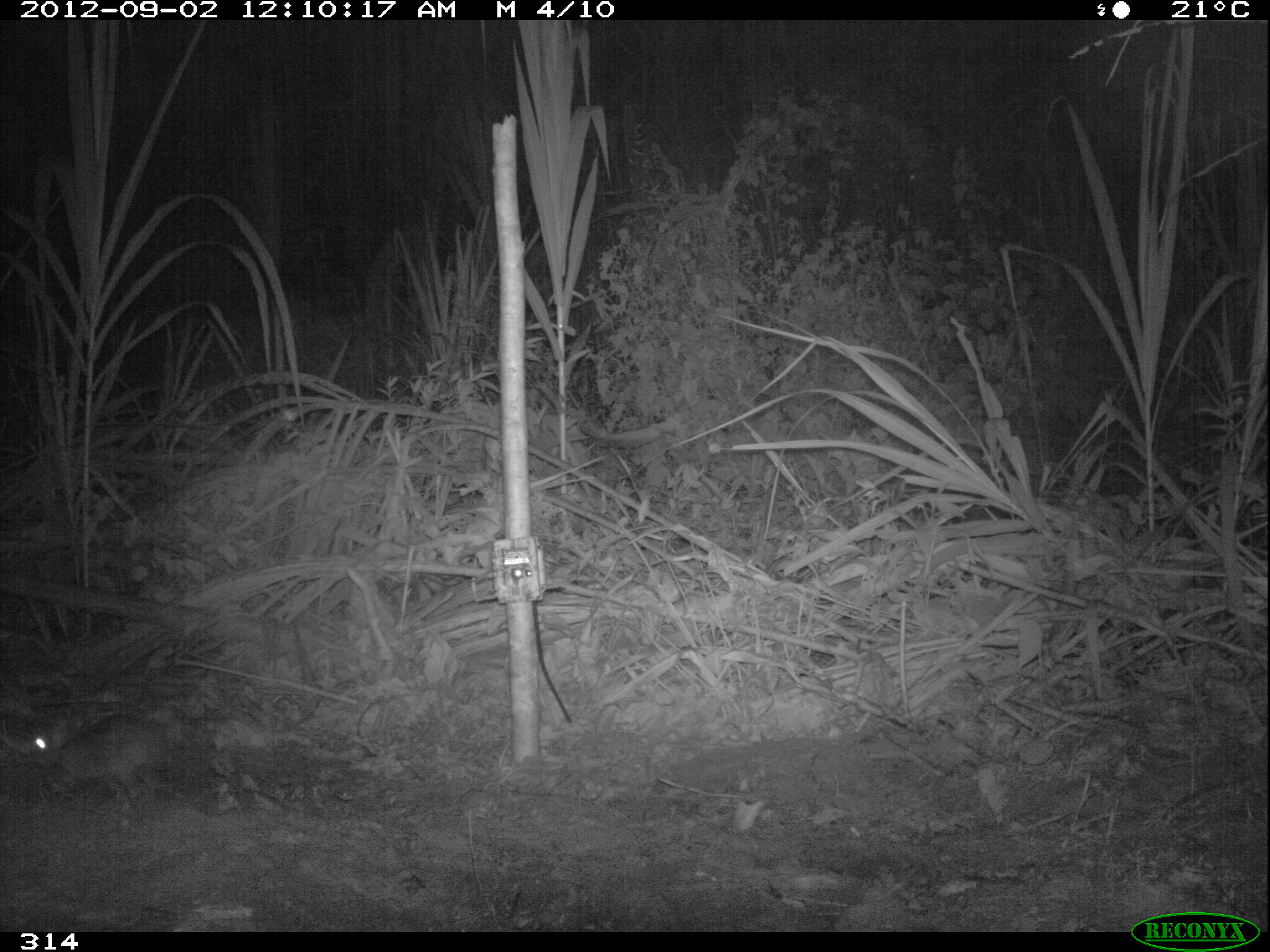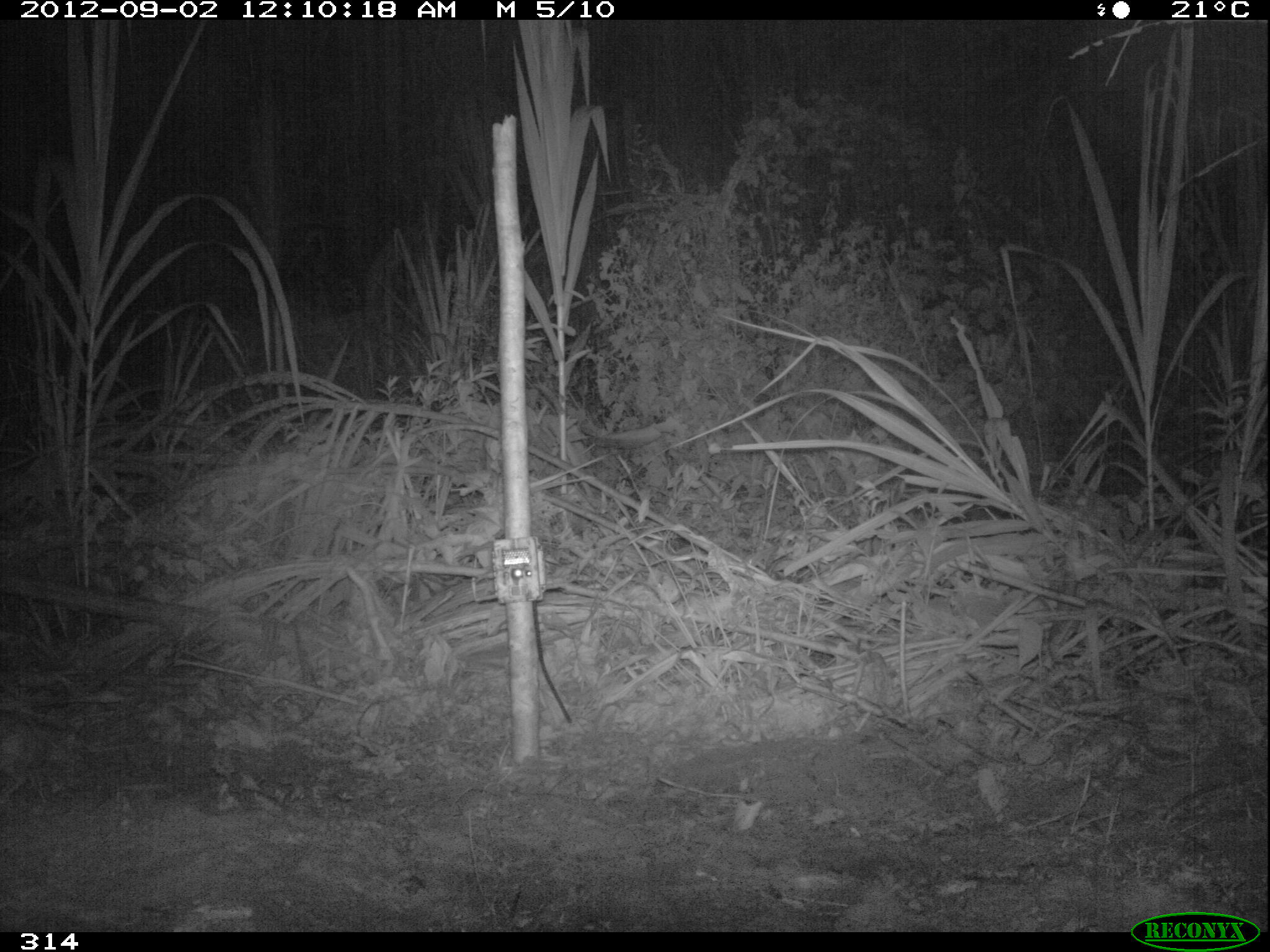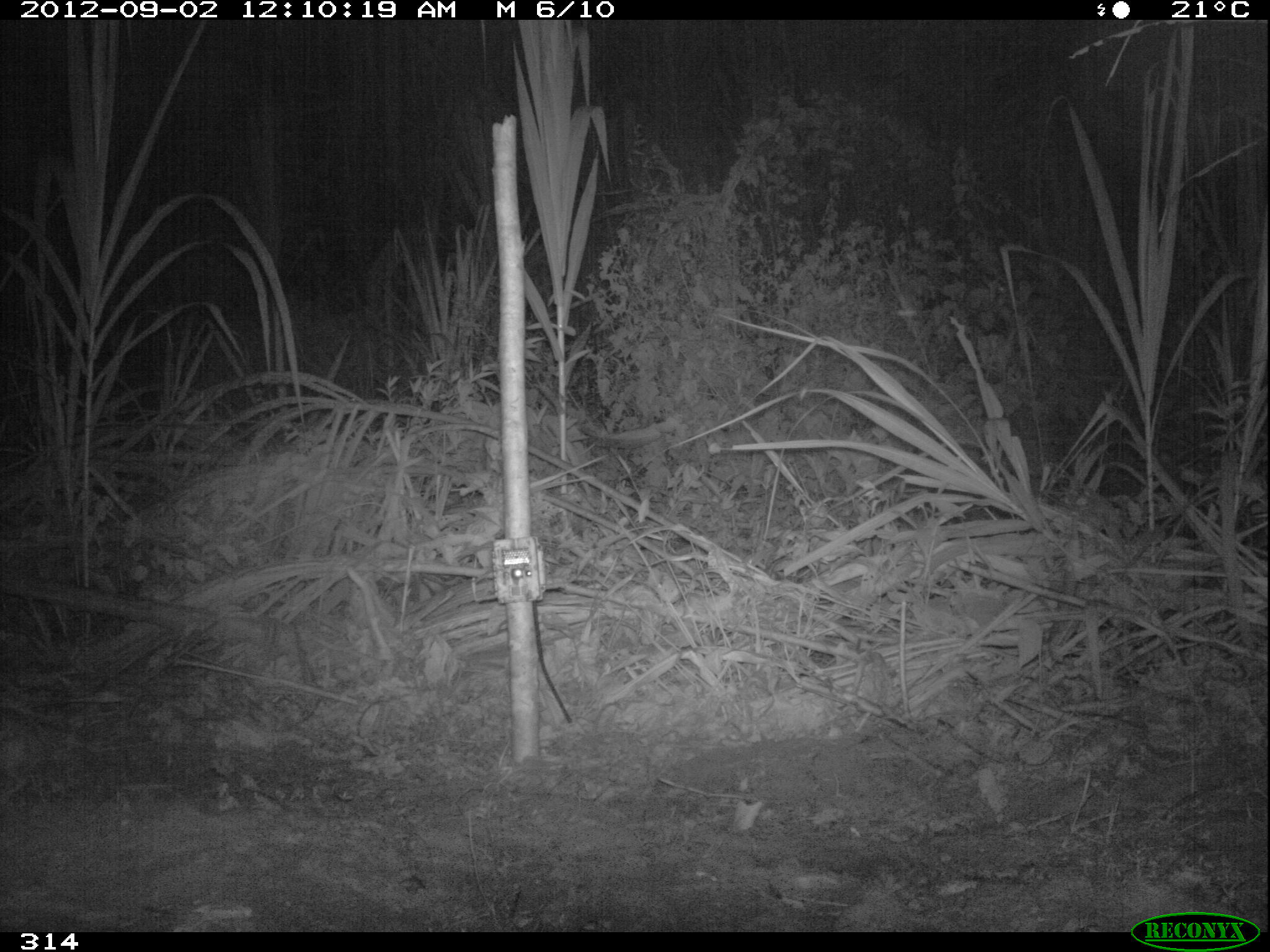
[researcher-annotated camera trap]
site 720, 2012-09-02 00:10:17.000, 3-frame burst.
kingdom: Animalia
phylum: Chordata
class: Mammalia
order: Lagomorpha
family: Leporidae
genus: Sylvilagus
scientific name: Sylvilagus brasiliensis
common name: tapeti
Sylvilagus brasiliensis (tapeti).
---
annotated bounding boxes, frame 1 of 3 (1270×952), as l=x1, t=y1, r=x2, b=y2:
sylvilagus brasiliensis: l=17, t=711, r=168, b=803